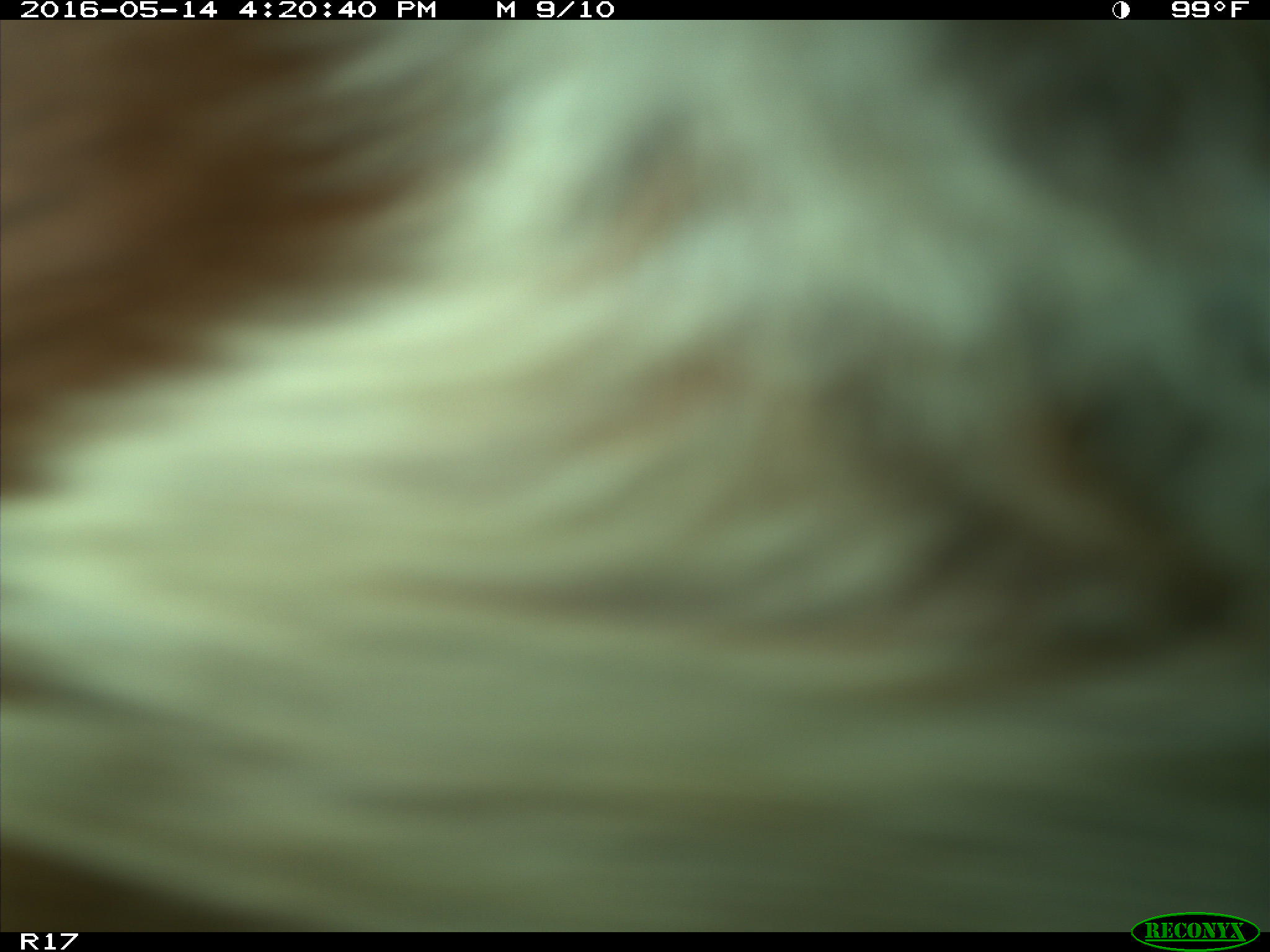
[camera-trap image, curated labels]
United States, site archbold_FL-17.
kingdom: Animalia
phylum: Chordata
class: Mammalia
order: Artiodactyla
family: Bovidae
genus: Bos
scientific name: Bos taurus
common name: domestic cow